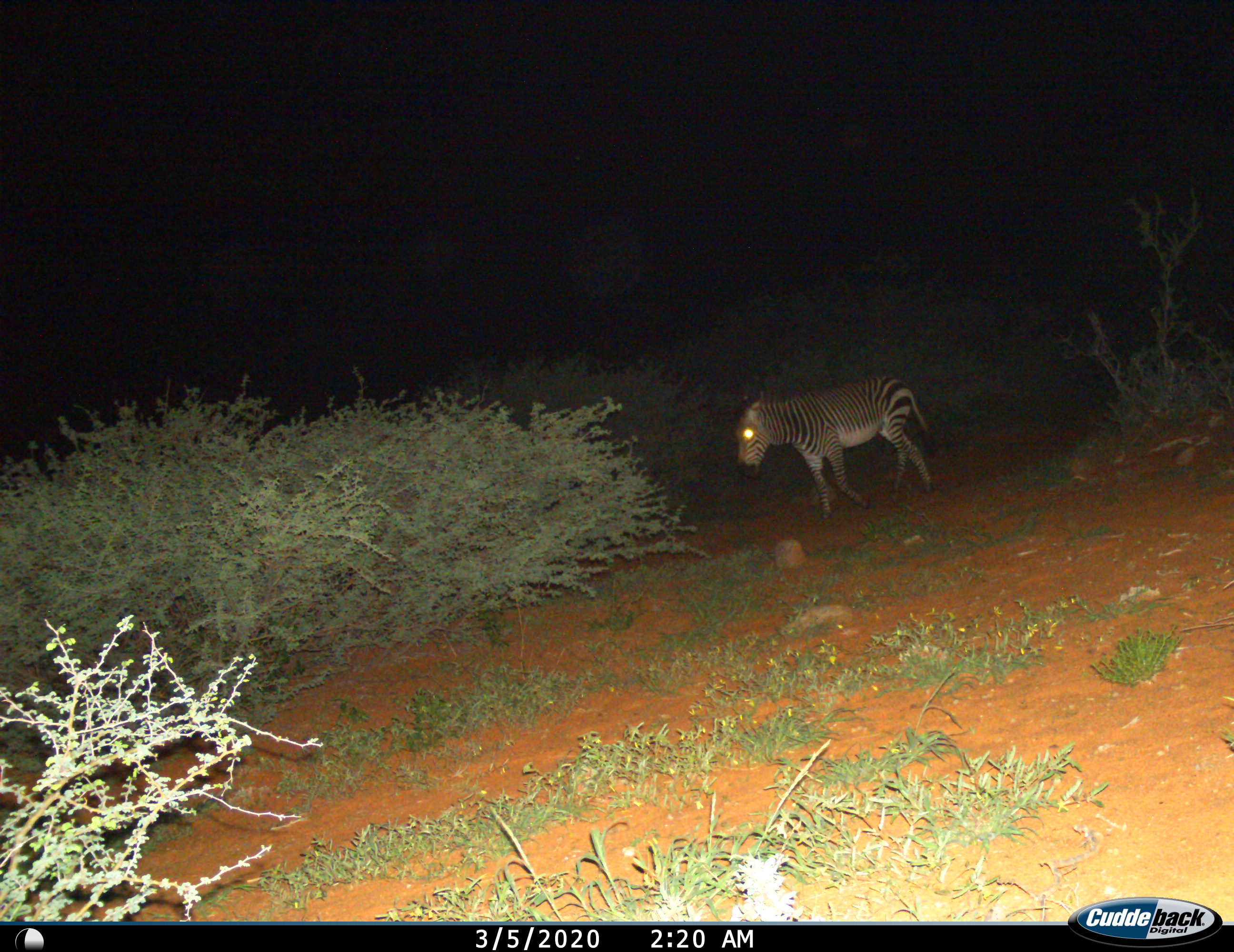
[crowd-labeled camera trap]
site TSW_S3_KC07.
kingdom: Animalia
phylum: Chordata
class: Mammalia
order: Perissodactyla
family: Equidae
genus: Equus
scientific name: Equus zebra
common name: mountain zebra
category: zebramountain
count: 1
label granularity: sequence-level